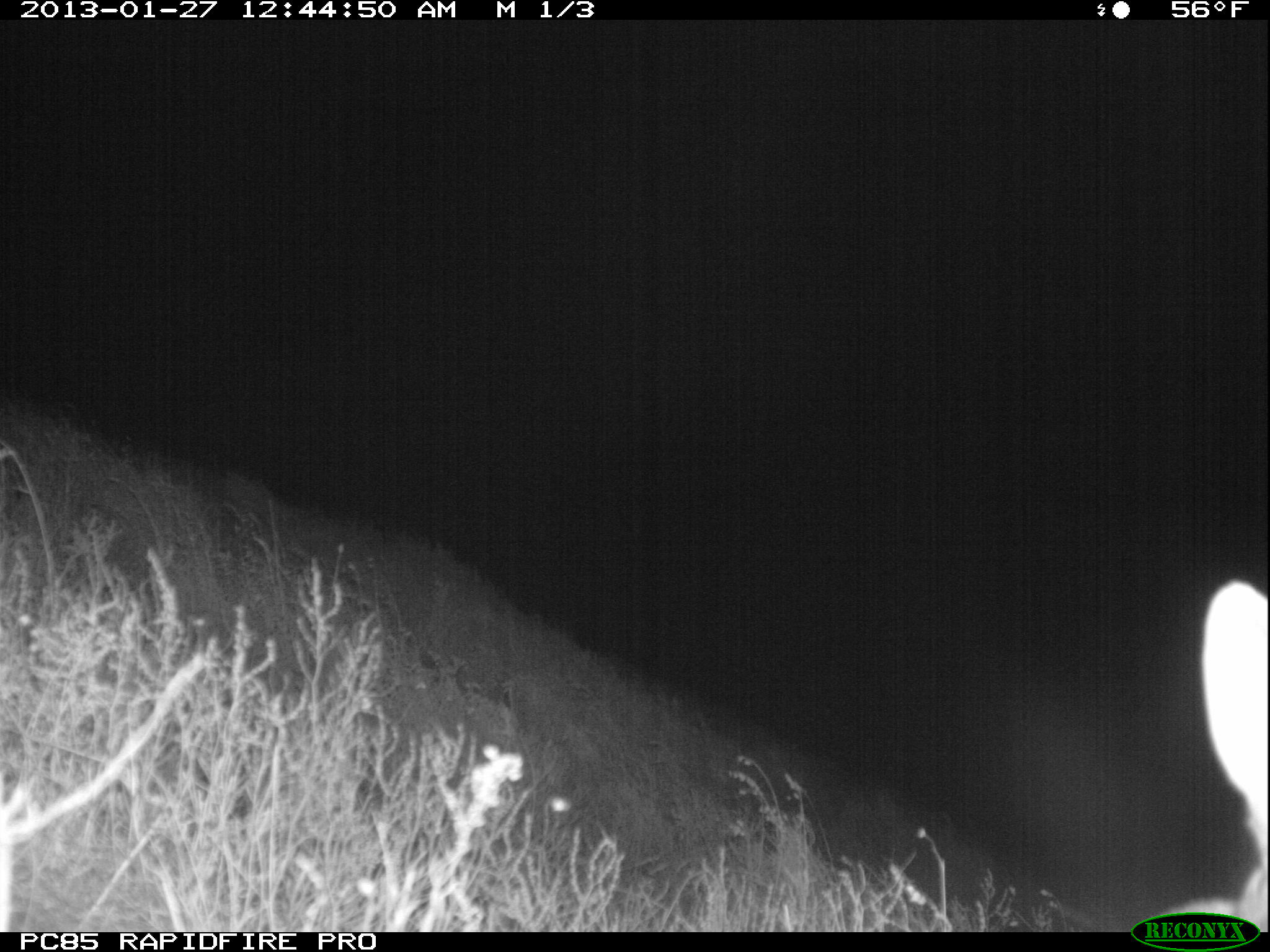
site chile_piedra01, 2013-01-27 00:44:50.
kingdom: Animalia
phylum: Chordata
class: Mammalia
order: Lagomorpha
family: Leporidae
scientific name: Leporidae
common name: rabbits and hares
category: rabbit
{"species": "rabbit (rabbits and hares) (Leporidae)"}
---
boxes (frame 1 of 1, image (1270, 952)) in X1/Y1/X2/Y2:
rabbit: 1001/573/1270/934